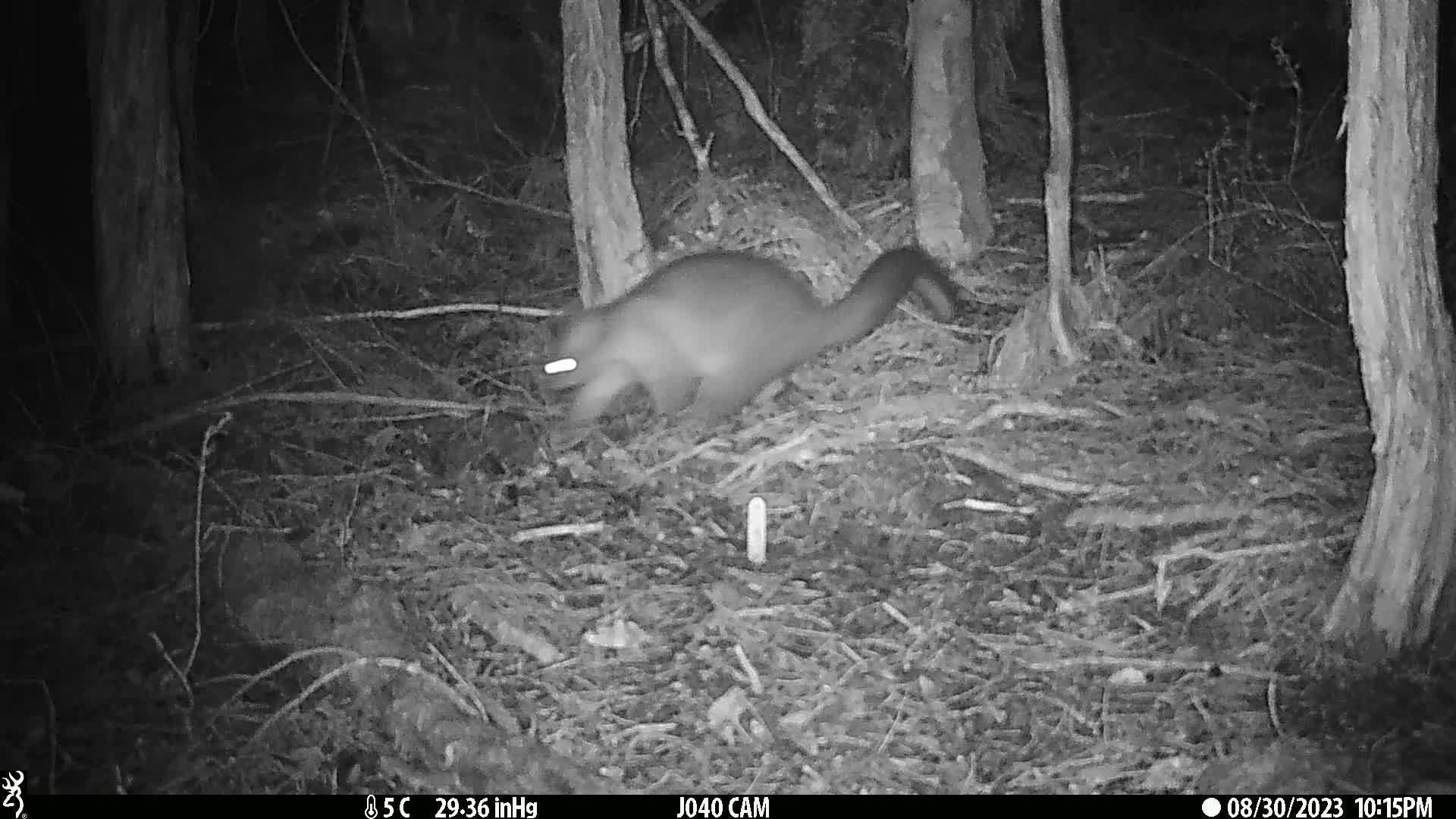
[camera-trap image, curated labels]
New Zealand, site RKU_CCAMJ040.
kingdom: Animalia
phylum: Chordata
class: Mammalia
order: Diprotodontia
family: Phalangeridae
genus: Trichosurus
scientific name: Trichosurus vulpecula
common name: common brushtail possum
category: possum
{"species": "possum (common brushtail possum) (Trichosurus vulpecula)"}